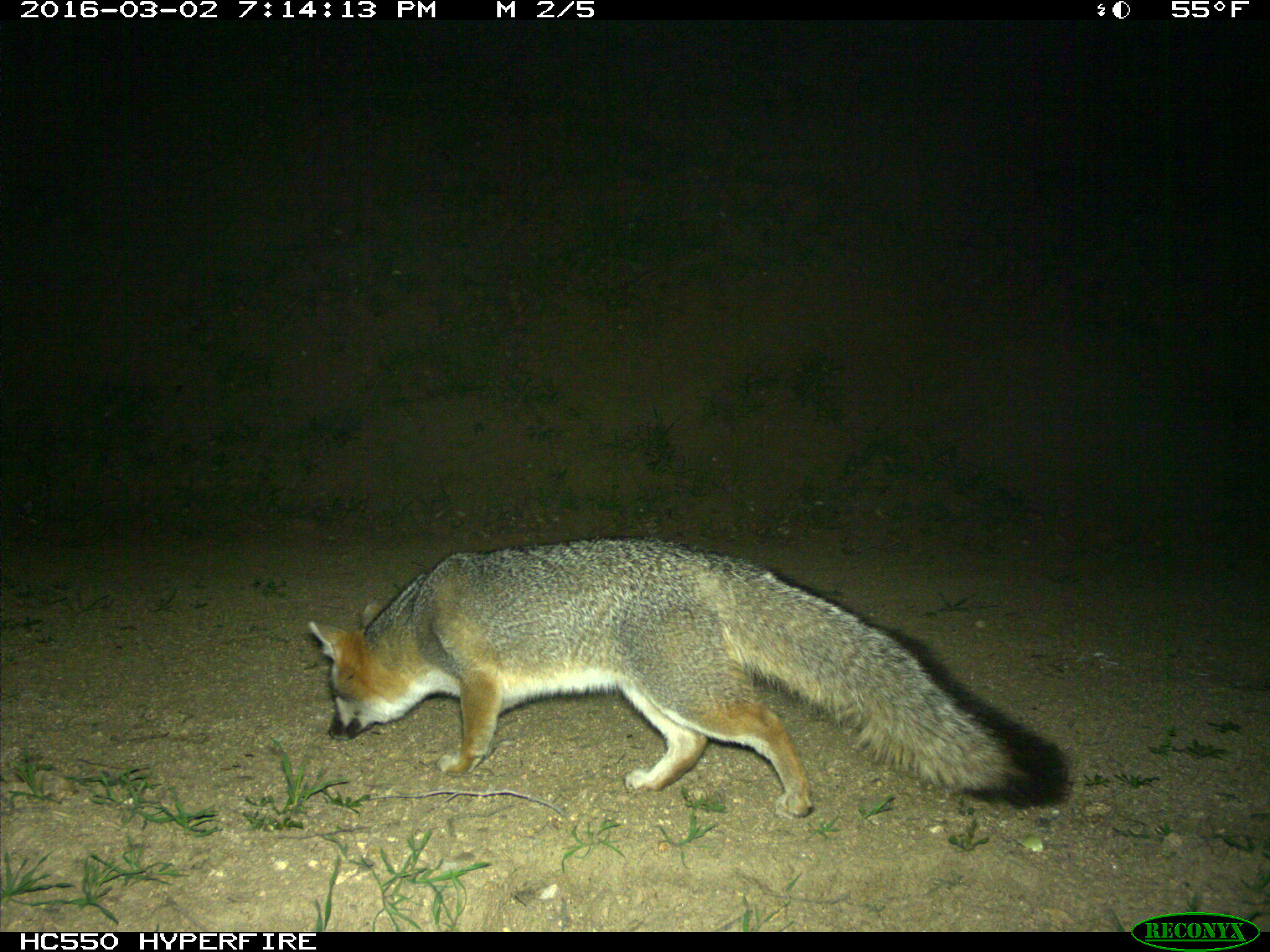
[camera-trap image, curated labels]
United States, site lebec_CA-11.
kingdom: Animalia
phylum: Chordata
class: Mammalia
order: Carnivora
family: Canidae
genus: Urocyon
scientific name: Urocyon cinereoargenteus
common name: gray fox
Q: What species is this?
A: Urocyon cinereoargenteus (gray fox).